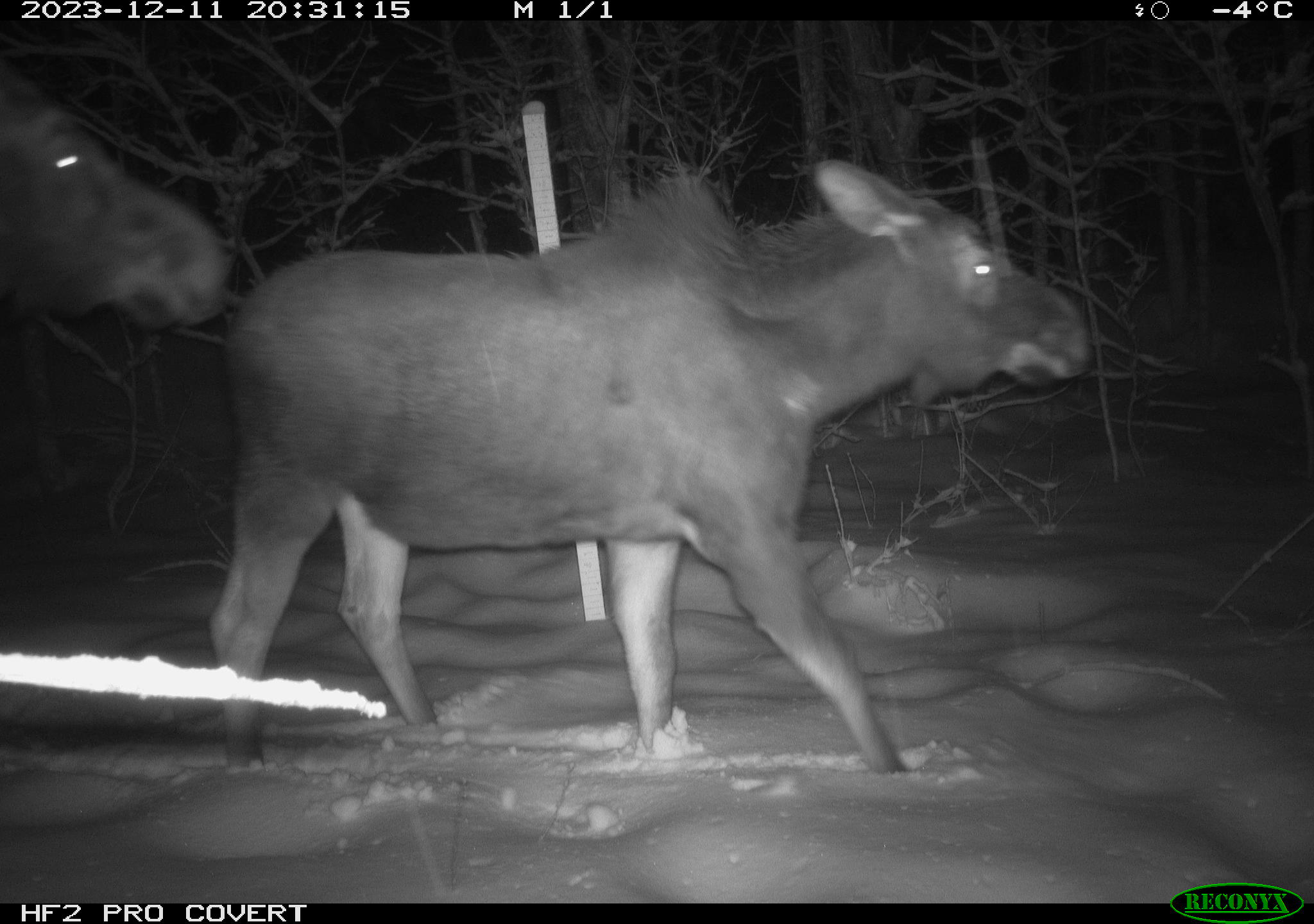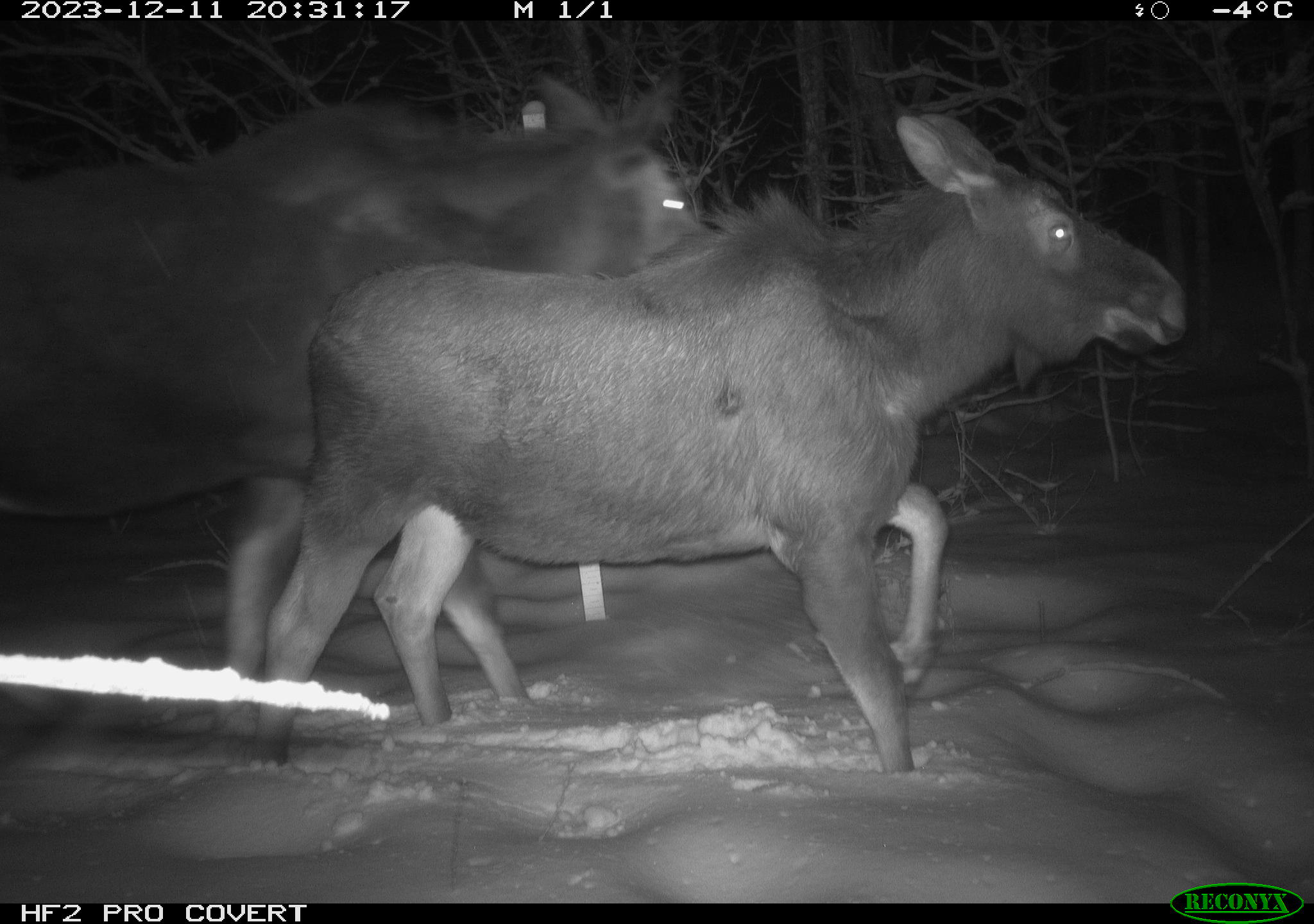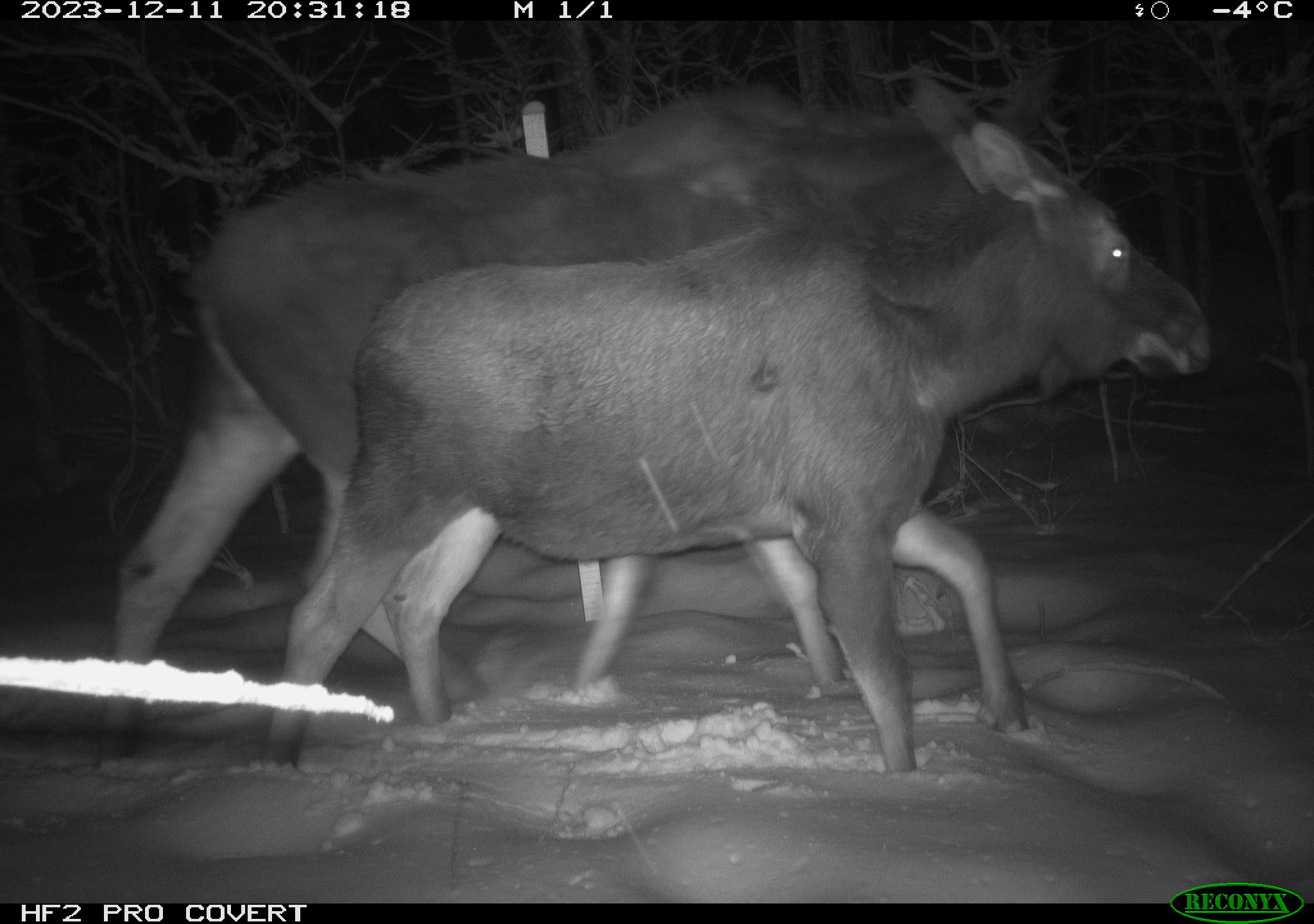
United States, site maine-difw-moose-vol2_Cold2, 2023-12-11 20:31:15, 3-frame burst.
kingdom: Animalia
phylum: Chordata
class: Mammalia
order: Artiodactyla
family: Cervidae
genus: Alces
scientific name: Alces alces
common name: moose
Moose (Alces alces).